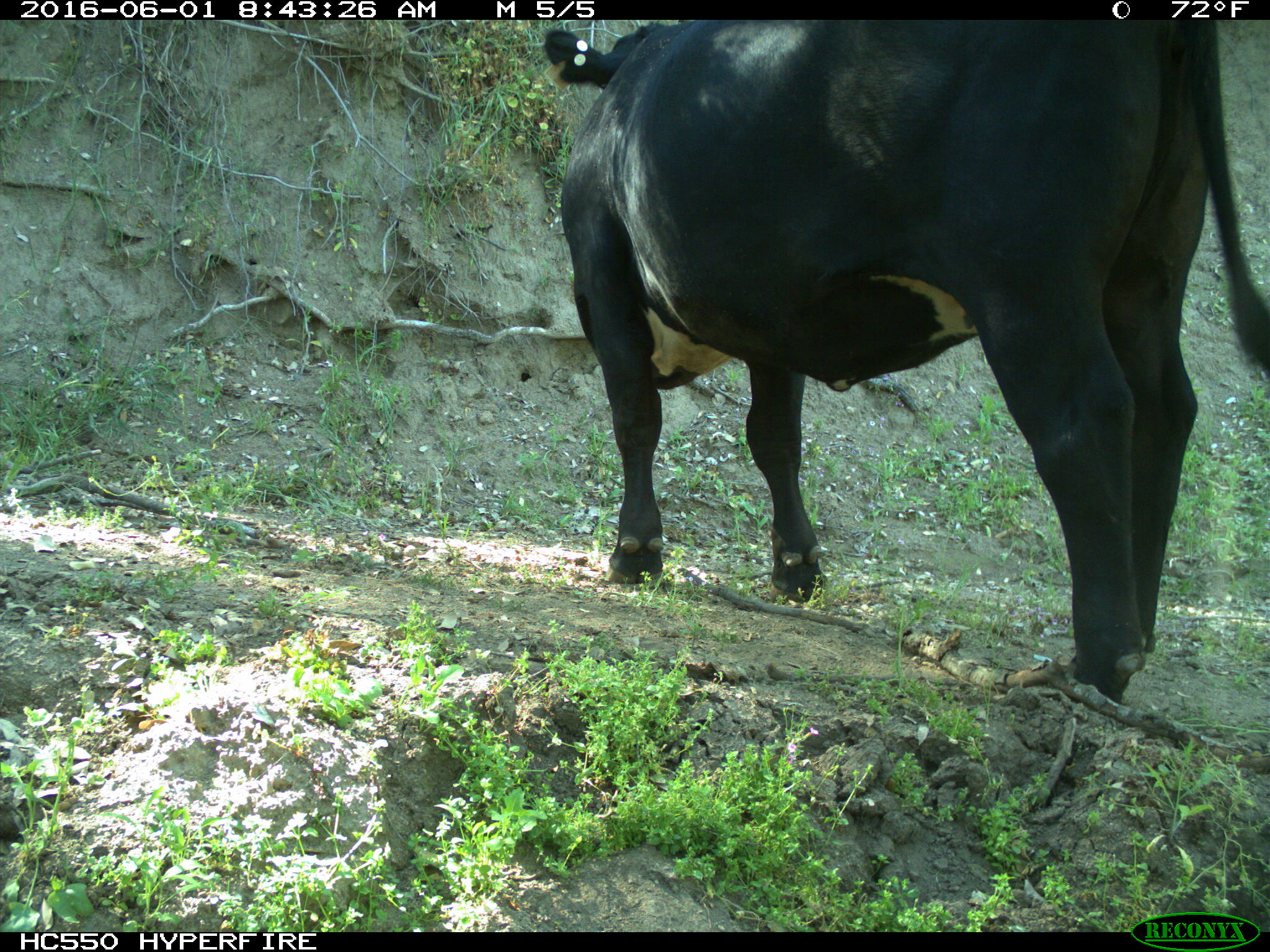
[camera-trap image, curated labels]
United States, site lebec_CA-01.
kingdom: Animalia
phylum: Chordata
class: Mammalia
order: Artiodactyla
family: Bovidae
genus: Bos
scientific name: Bos taurus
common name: domestic cow